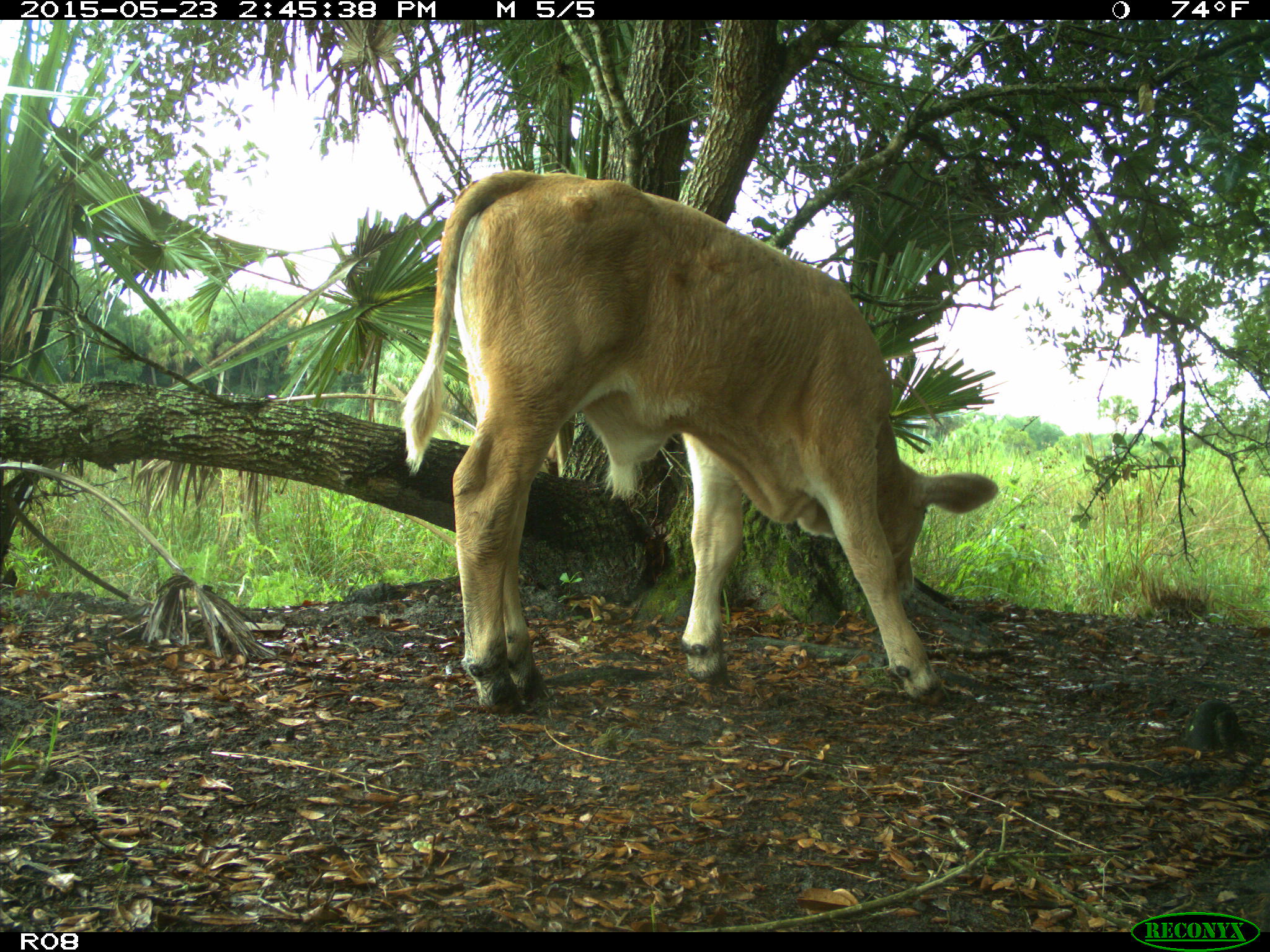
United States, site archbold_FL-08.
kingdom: Animalia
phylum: Chordata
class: Mammalia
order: Artiodactyla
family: Bovidae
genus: Bos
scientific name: Bos taurus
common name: domestic cow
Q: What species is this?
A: Bos taurus (domestic cow).